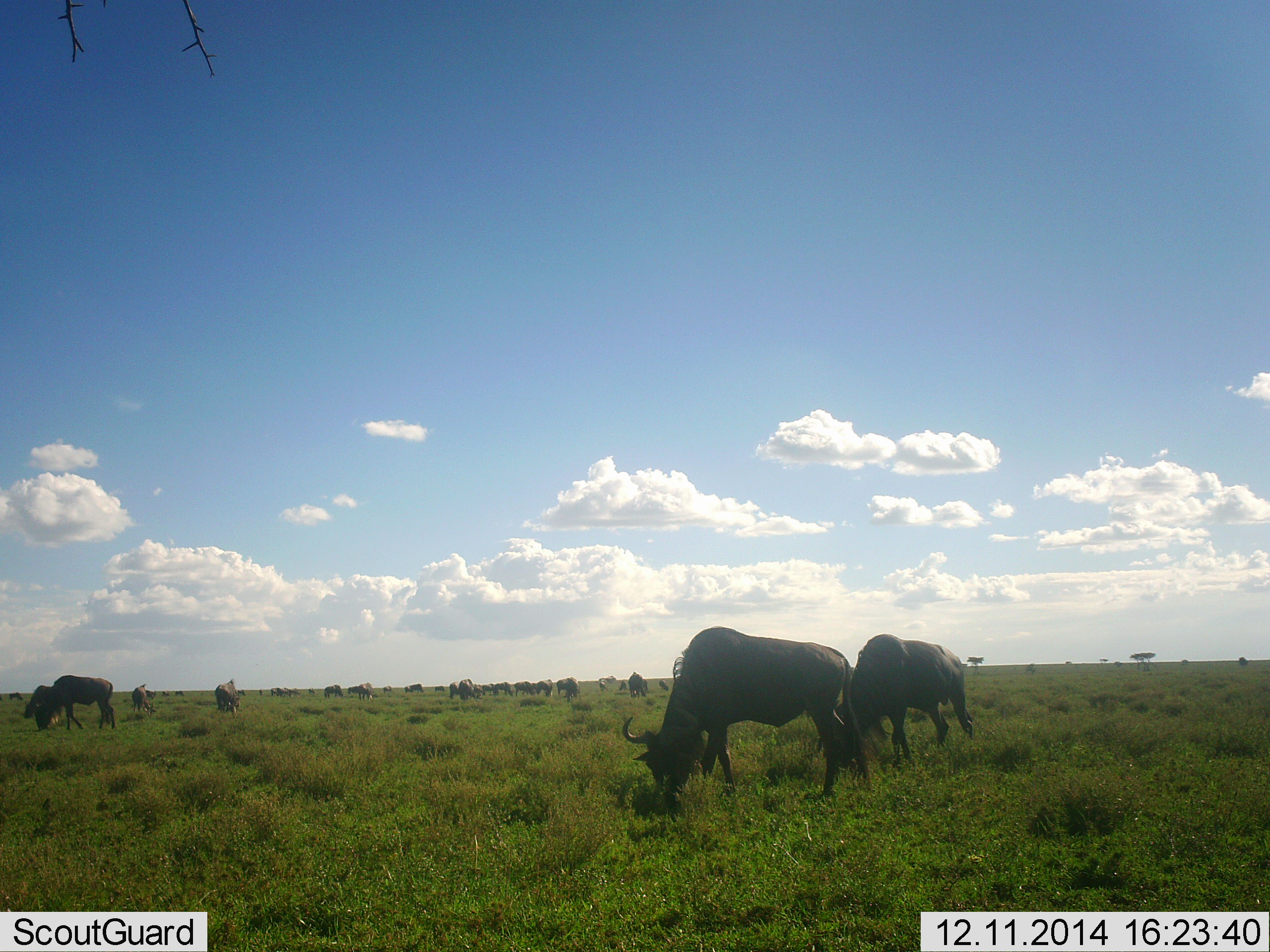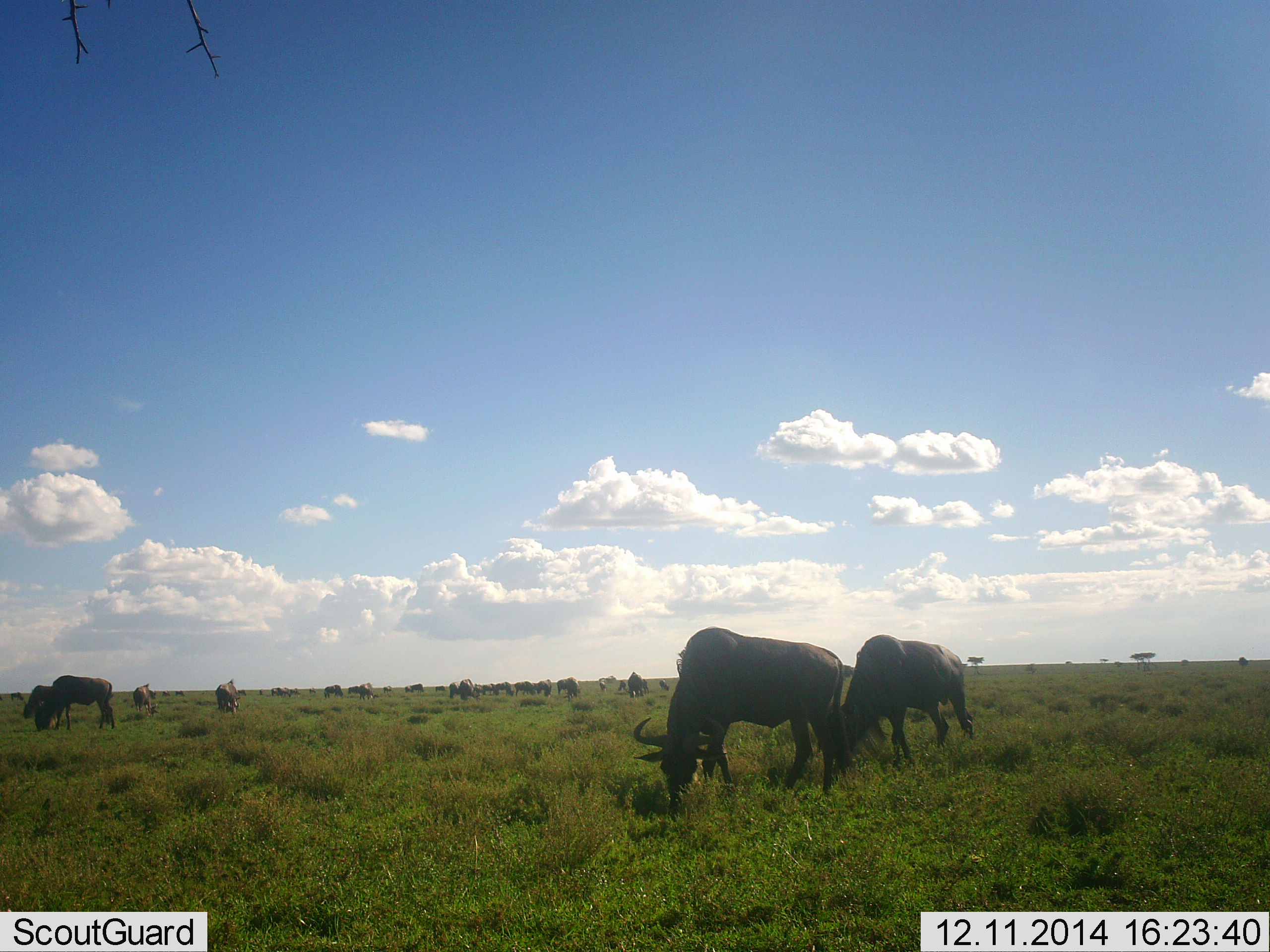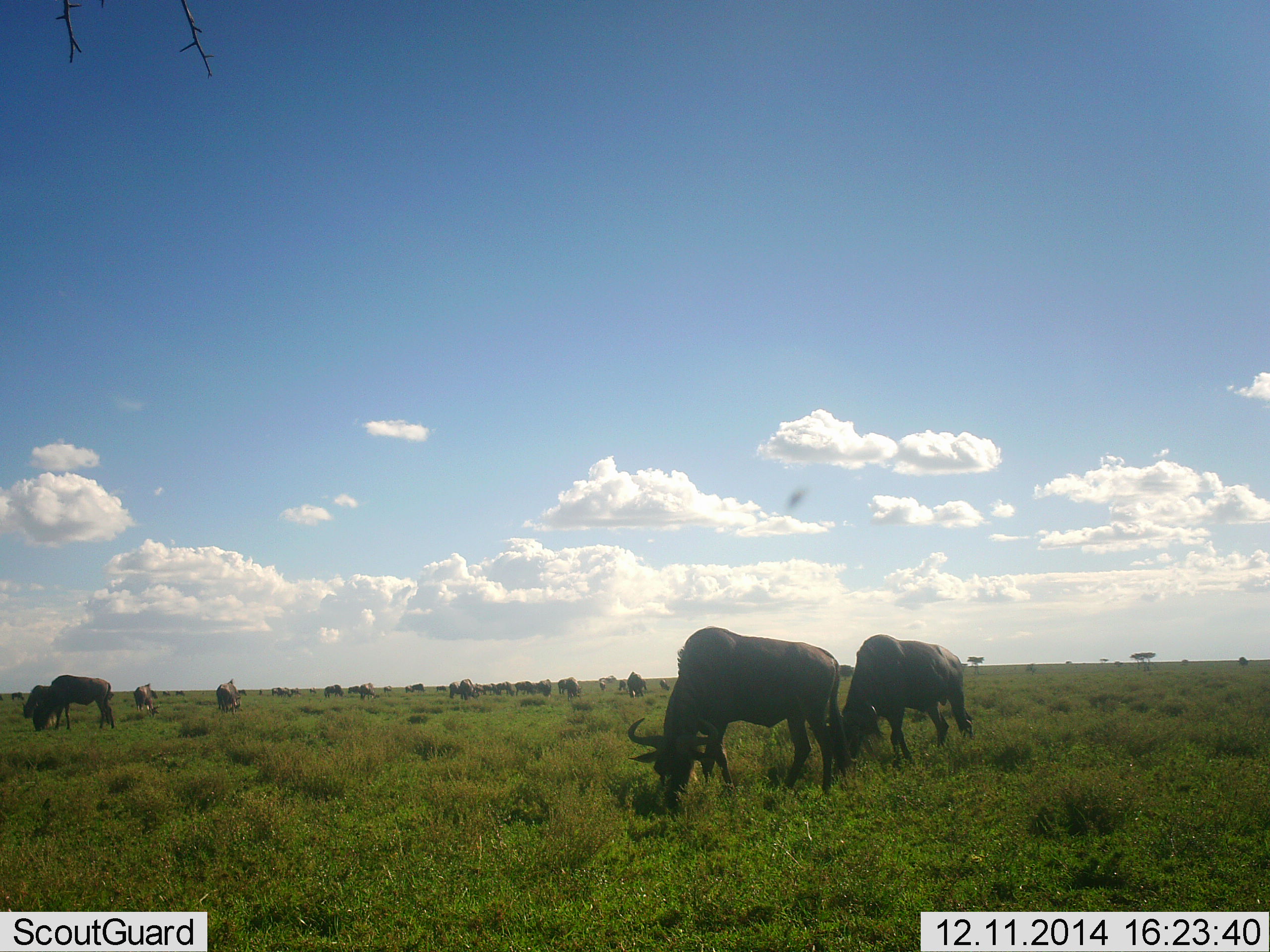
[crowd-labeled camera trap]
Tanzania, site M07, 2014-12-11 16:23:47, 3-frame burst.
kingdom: Animalia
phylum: Chordata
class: Mammalia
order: Artiodactyla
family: Bovidae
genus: Connochaetes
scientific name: Connochaetes taurinus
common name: blue wildebeest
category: wildebeest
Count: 11-50.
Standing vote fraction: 33%.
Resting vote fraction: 0%.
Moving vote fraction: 8%.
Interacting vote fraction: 8%.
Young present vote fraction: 0%.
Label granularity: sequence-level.